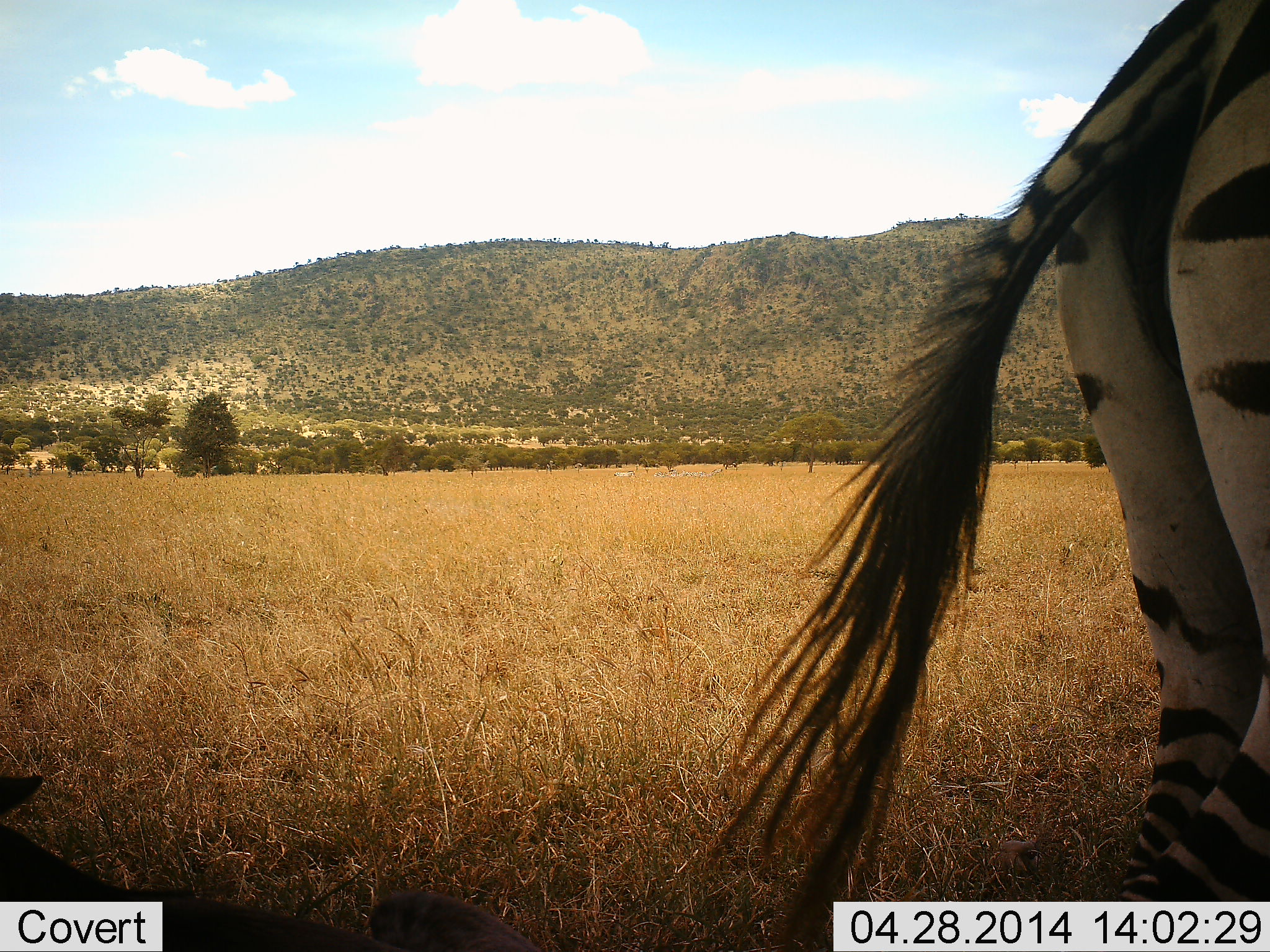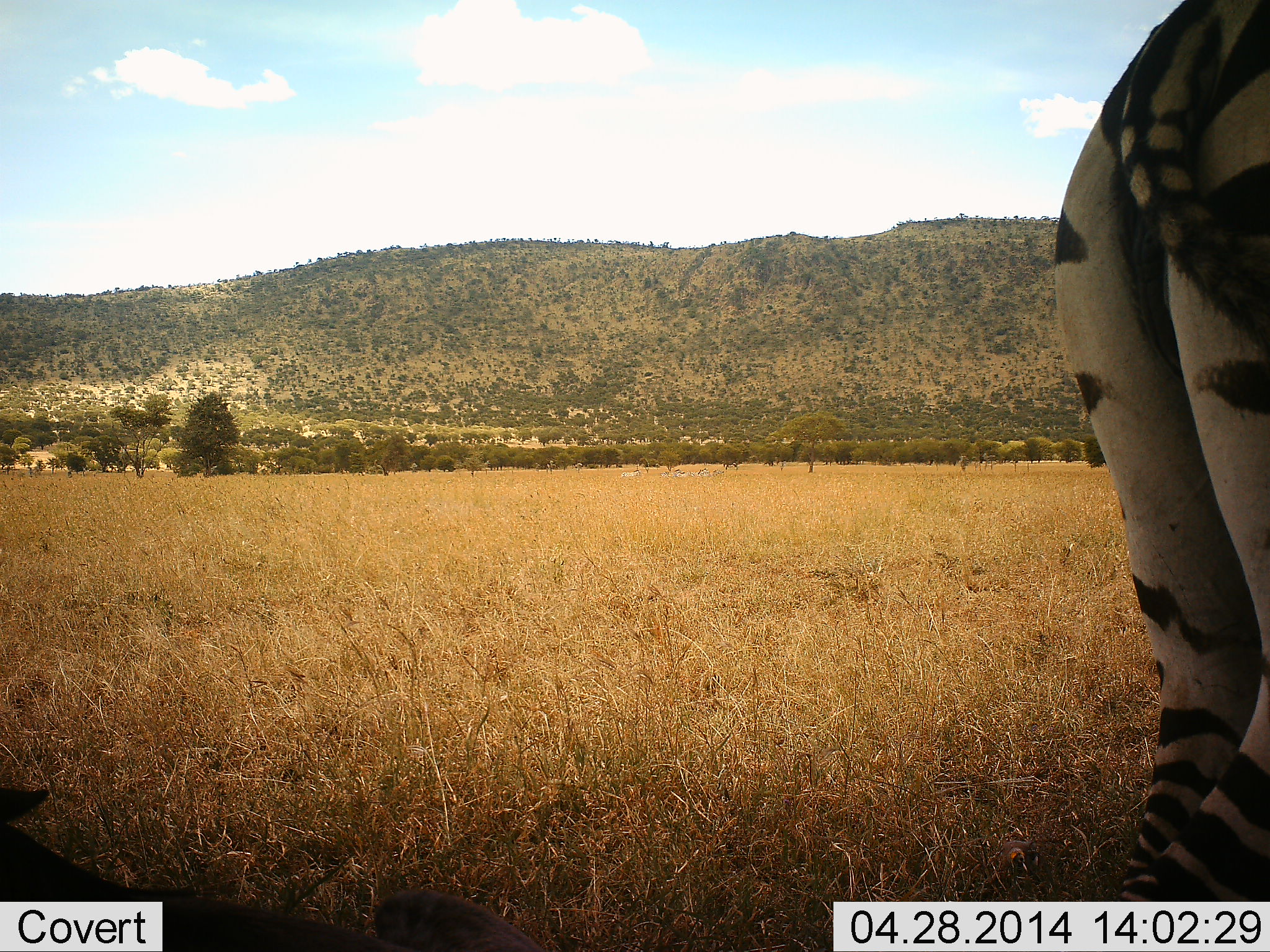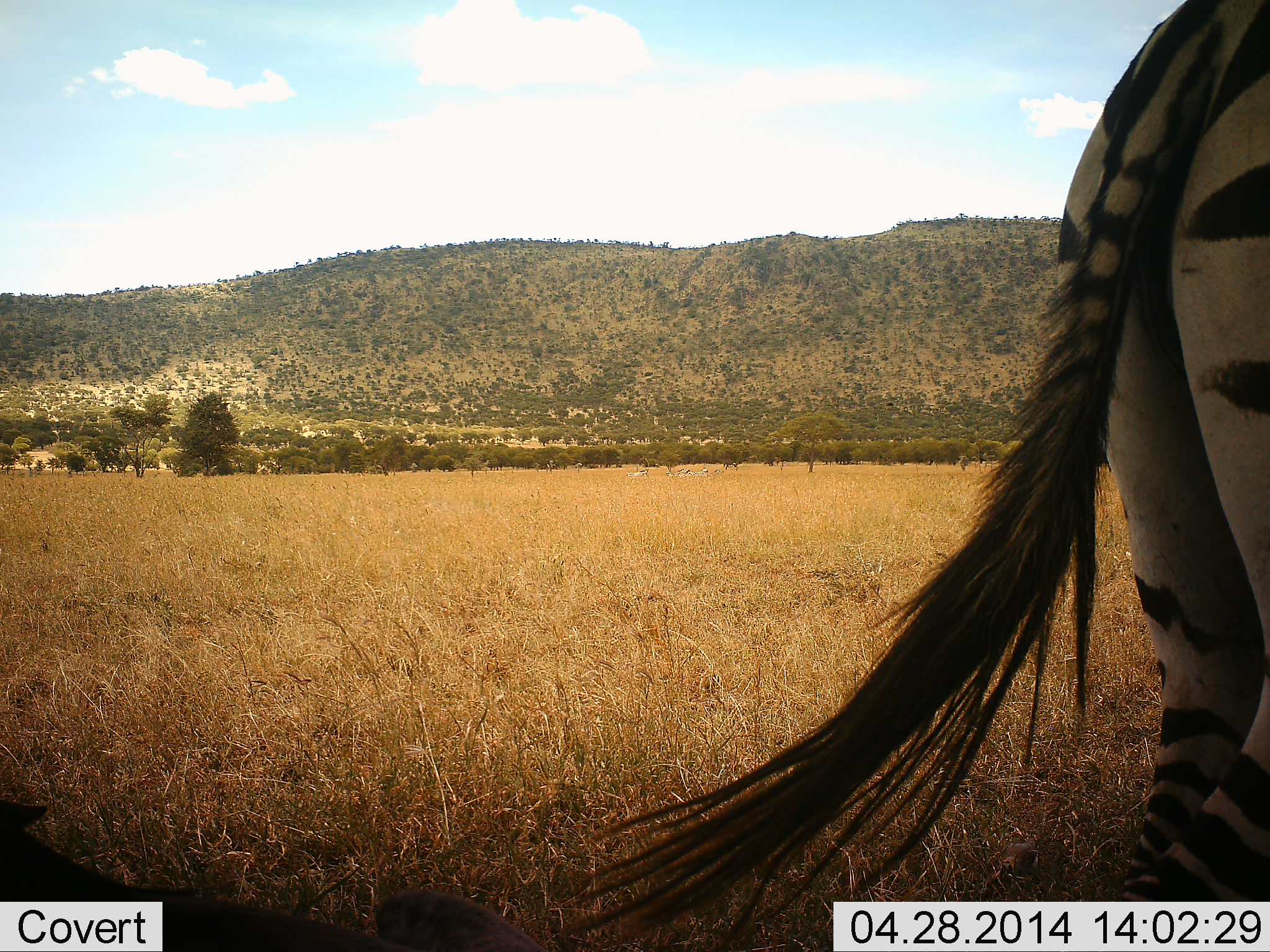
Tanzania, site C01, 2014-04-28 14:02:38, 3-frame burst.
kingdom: Animalia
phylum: Chordata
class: Mammalia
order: Perissodactyla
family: Equidae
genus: Equus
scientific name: Equus quagga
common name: plains zebra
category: zebra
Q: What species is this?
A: Zebra (plains zebra) (Equus quagga).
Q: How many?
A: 1.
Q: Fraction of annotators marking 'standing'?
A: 90%.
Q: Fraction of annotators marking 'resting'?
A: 10%.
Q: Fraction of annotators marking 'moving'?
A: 20%.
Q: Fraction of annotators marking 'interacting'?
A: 0%.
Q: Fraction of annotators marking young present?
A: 0%.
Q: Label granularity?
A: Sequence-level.